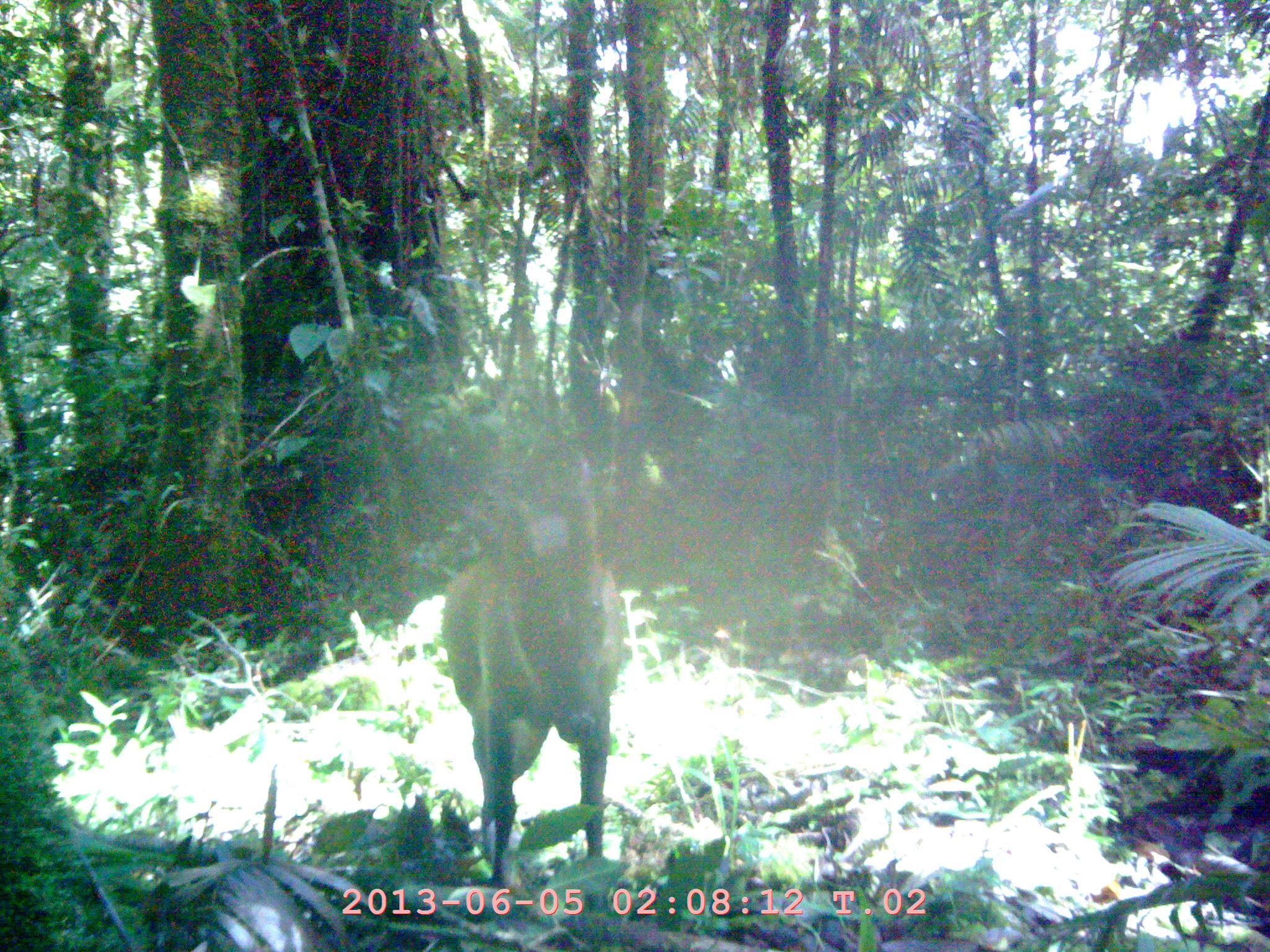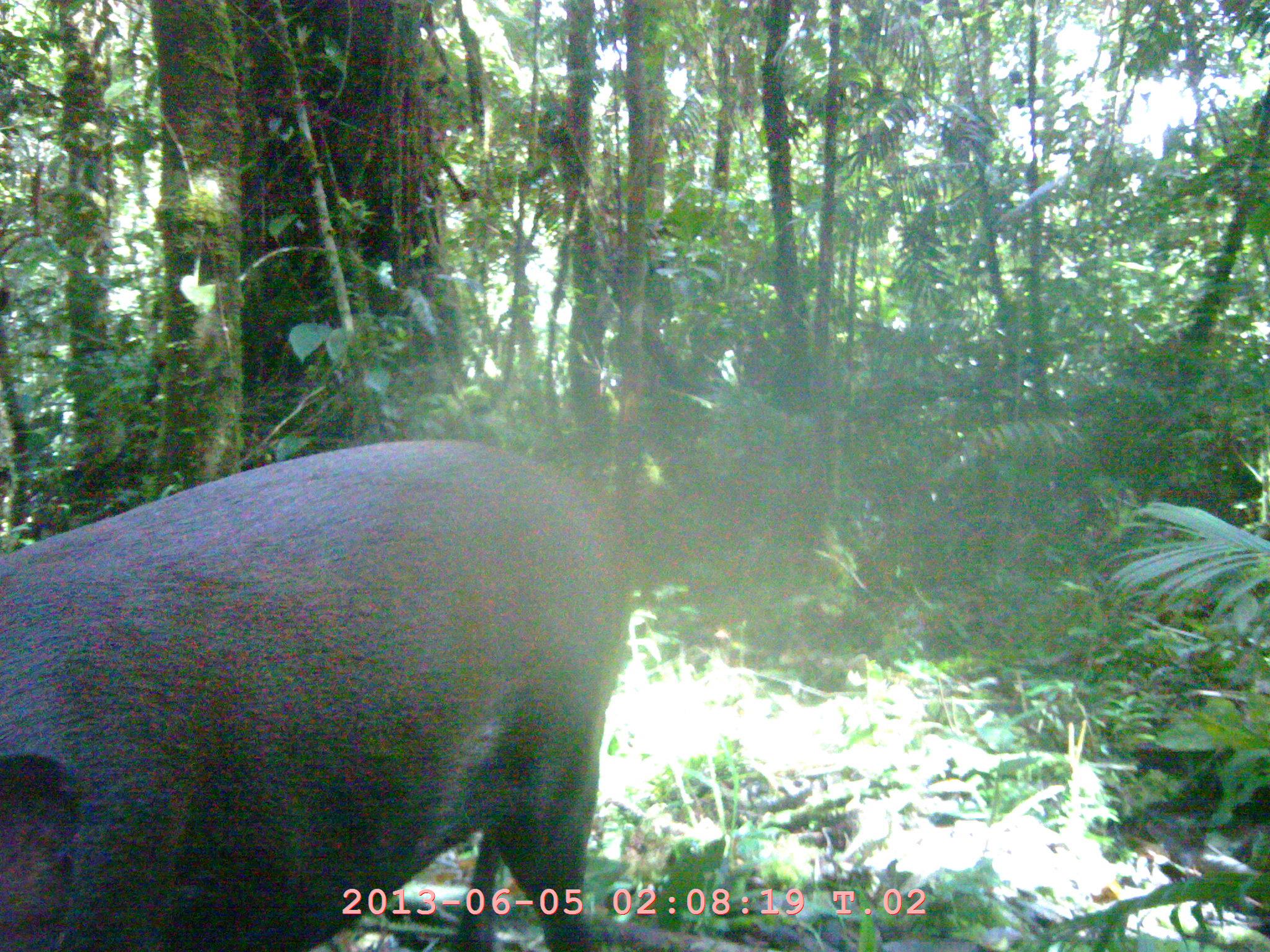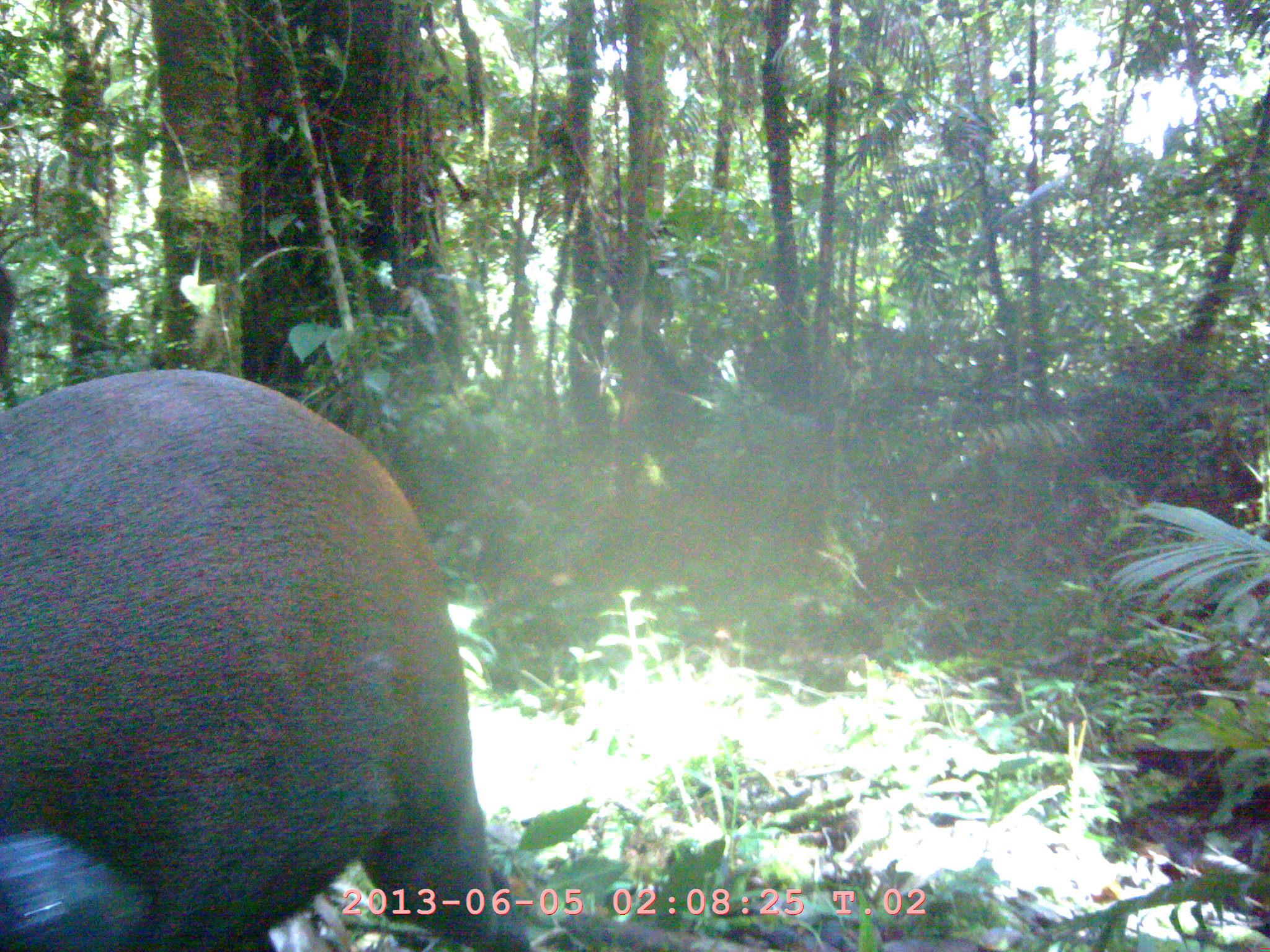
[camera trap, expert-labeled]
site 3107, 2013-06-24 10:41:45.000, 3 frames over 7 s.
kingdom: Animalia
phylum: Chordata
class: Mammalia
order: Artiodactyla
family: Cervidae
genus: Muntiacus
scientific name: Muntiacus muntjak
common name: southern red muntjac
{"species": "Muntiacus muntjak (southern red muntjac)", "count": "1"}